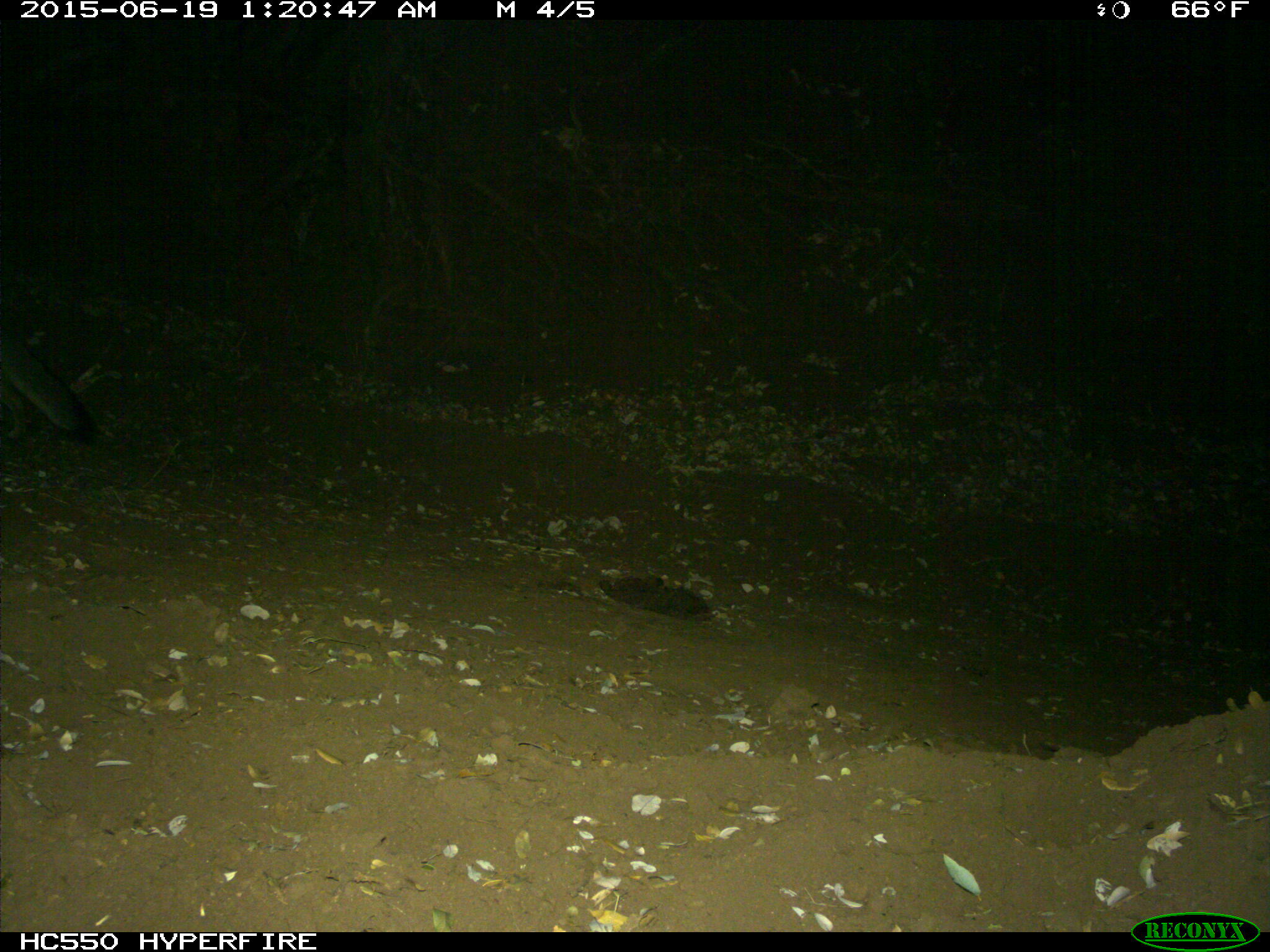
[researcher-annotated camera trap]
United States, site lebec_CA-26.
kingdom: Animalia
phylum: Chordata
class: Mammalia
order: Carnivora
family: Canidae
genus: Urocyon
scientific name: Urocyon cinereoargenteus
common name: gray fox